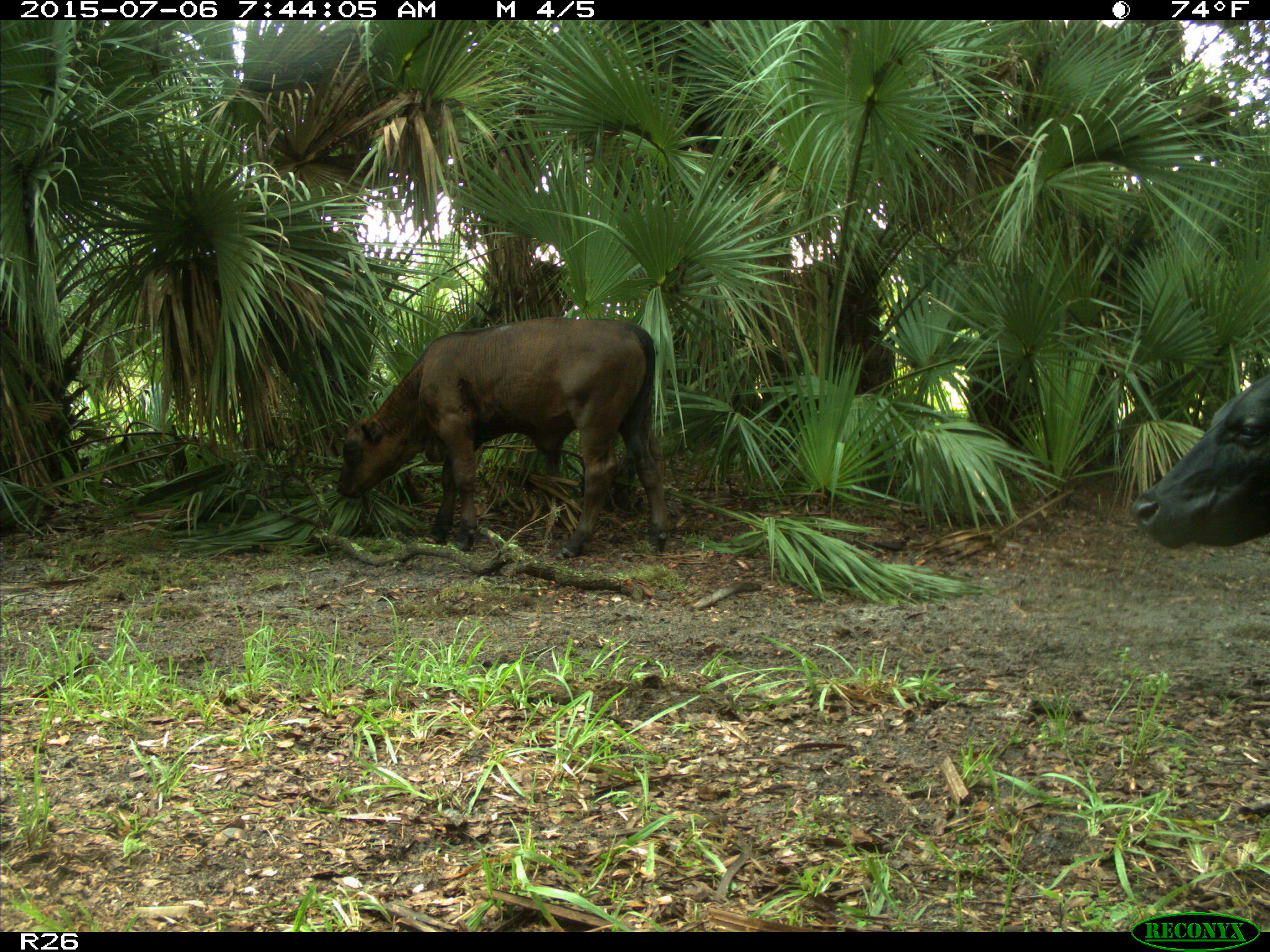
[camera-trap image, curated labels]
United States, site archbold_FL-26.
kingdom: Animalia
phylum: Chordata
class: Mammalia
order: Artiodactyla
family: Bovidae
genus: Bos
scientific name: Bos taurus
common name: domestic cow